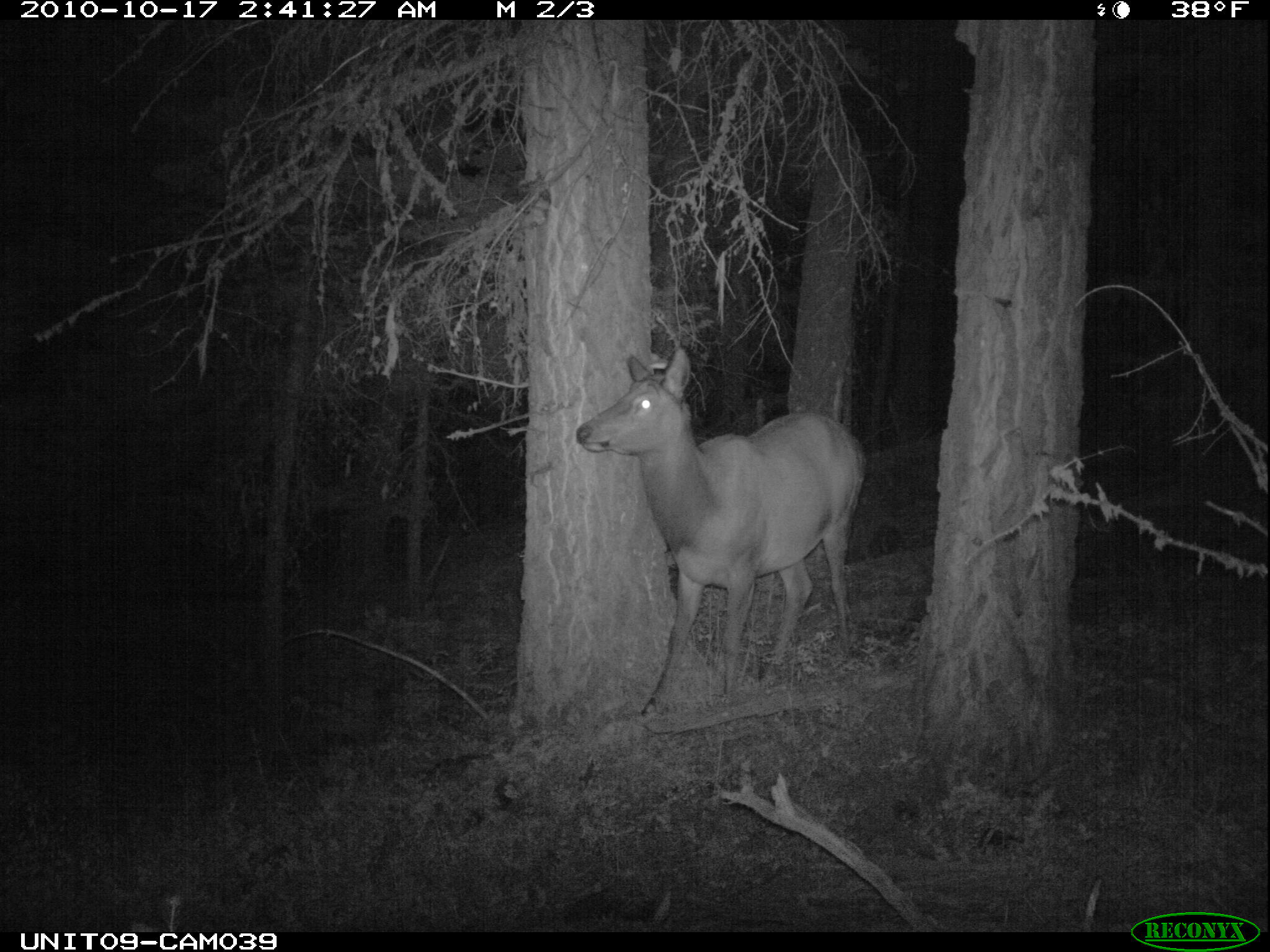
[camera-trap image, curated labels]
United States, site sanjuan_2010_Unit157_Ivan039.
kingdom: Animalia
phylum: Chordata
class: Mammalia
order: Artiodactyla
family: Cervidae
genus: Cervus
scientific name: Cervus elaphus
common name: red deer